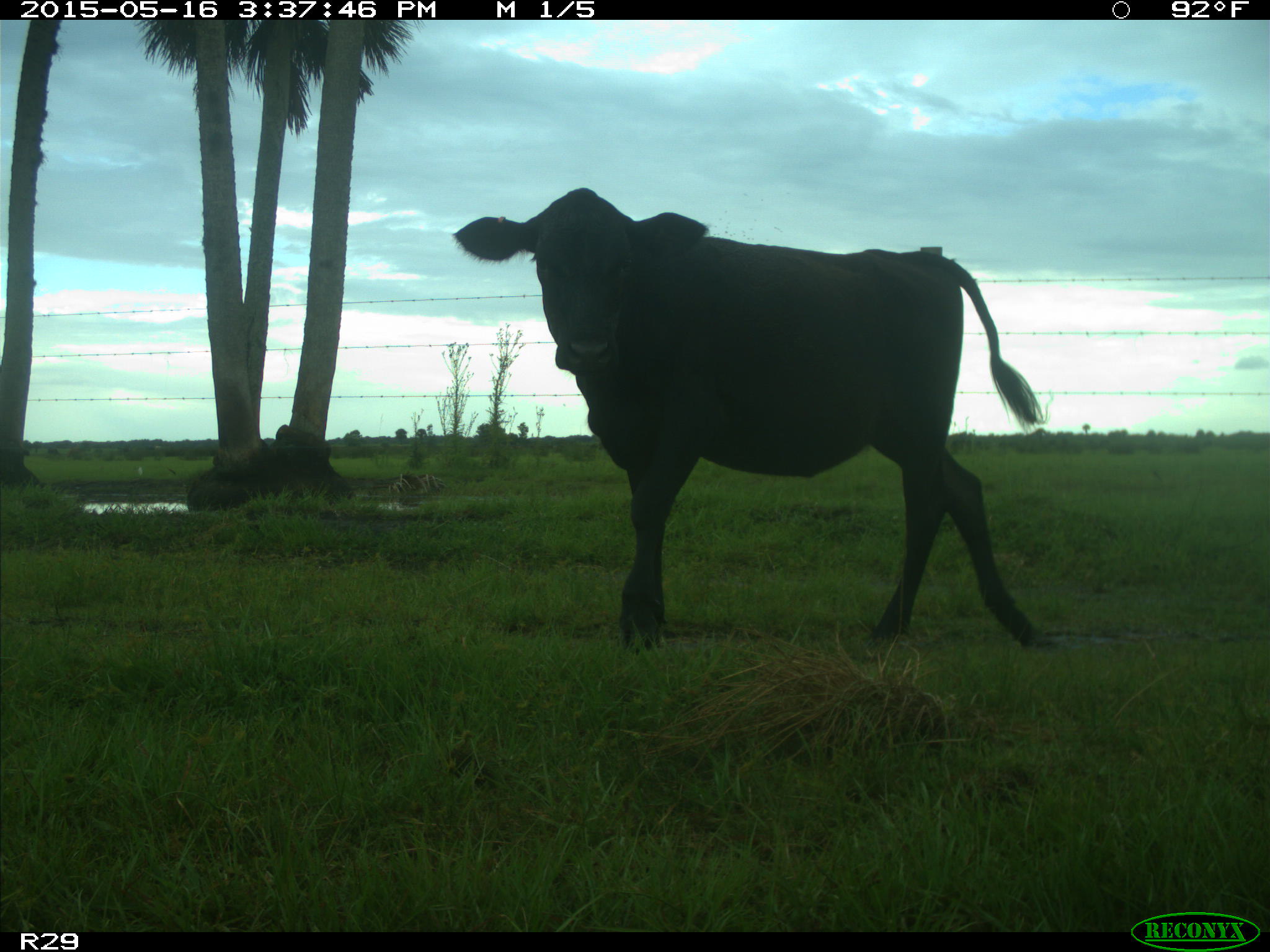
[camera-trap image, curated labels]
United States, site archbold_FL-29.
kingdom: Animalia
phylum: Chordata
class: Mammalia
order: Artiodactyla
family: Bovidae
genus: Bos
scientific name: Bos taurus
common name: domestic cow